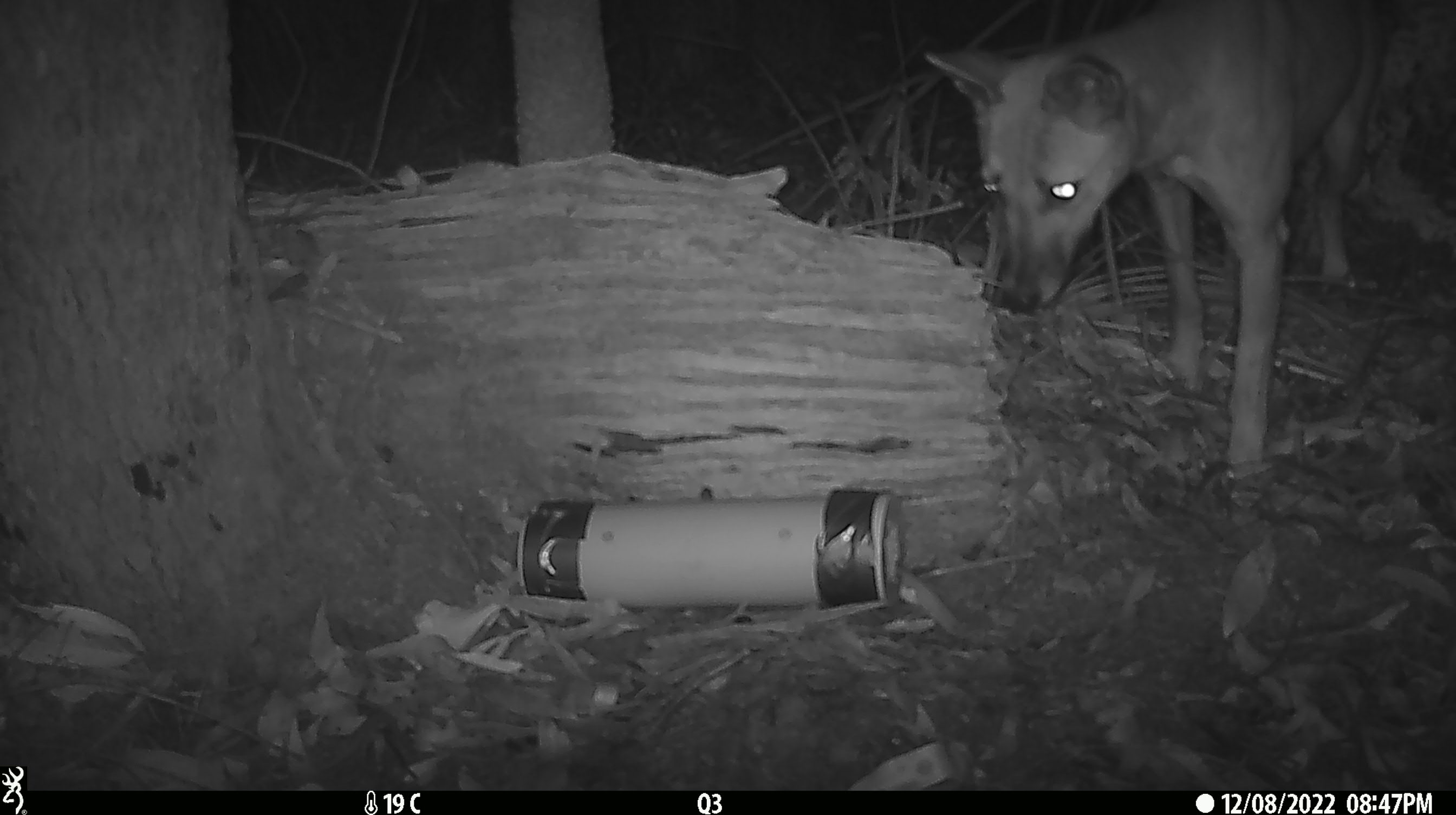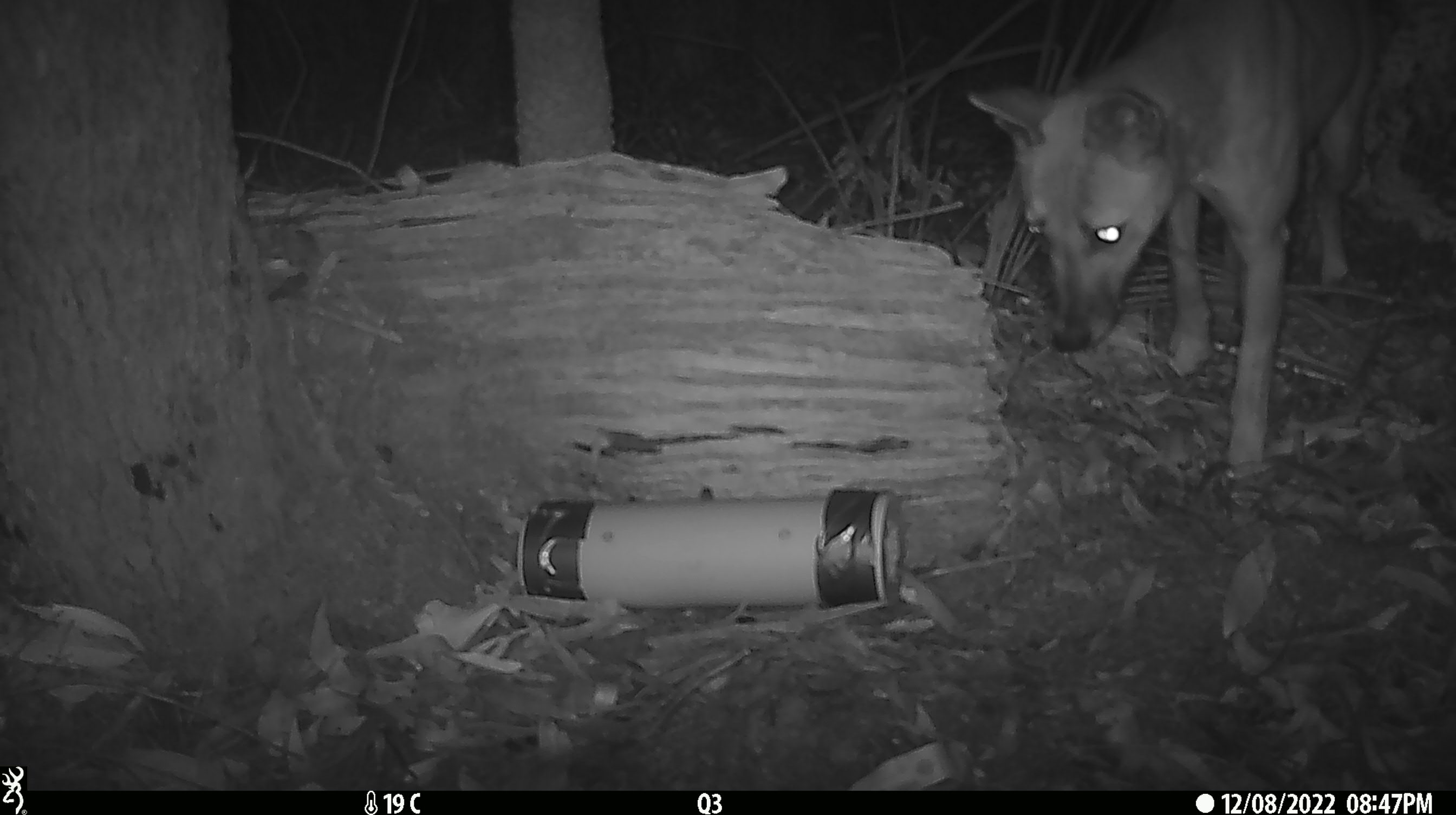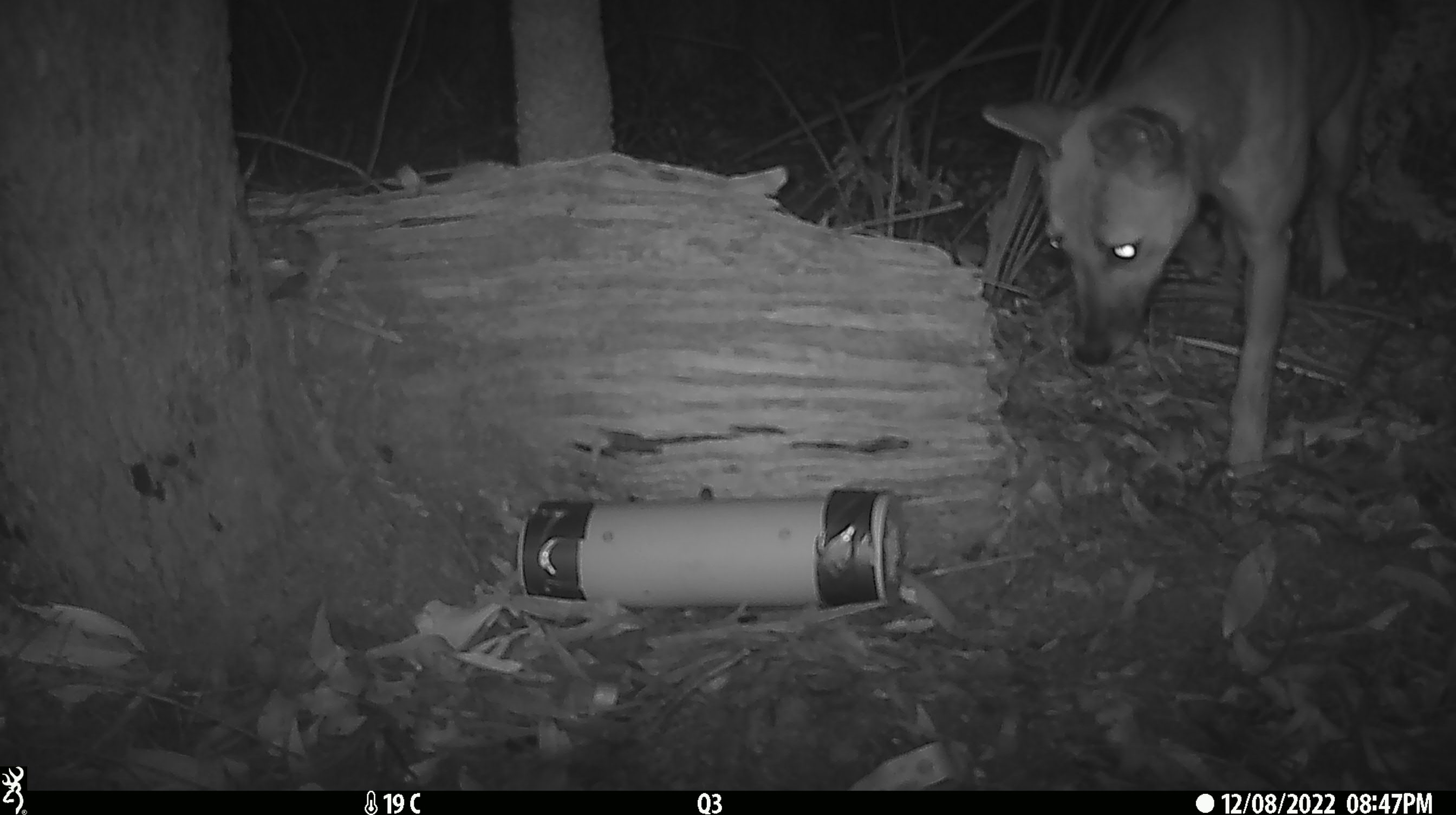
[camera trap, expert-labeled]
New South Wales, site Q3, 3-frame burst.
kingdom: Animalia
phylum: Chordata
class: Mammalia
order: Carnivora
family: Canidae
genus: Canis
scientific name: Canis familiaris dingo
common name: dingo